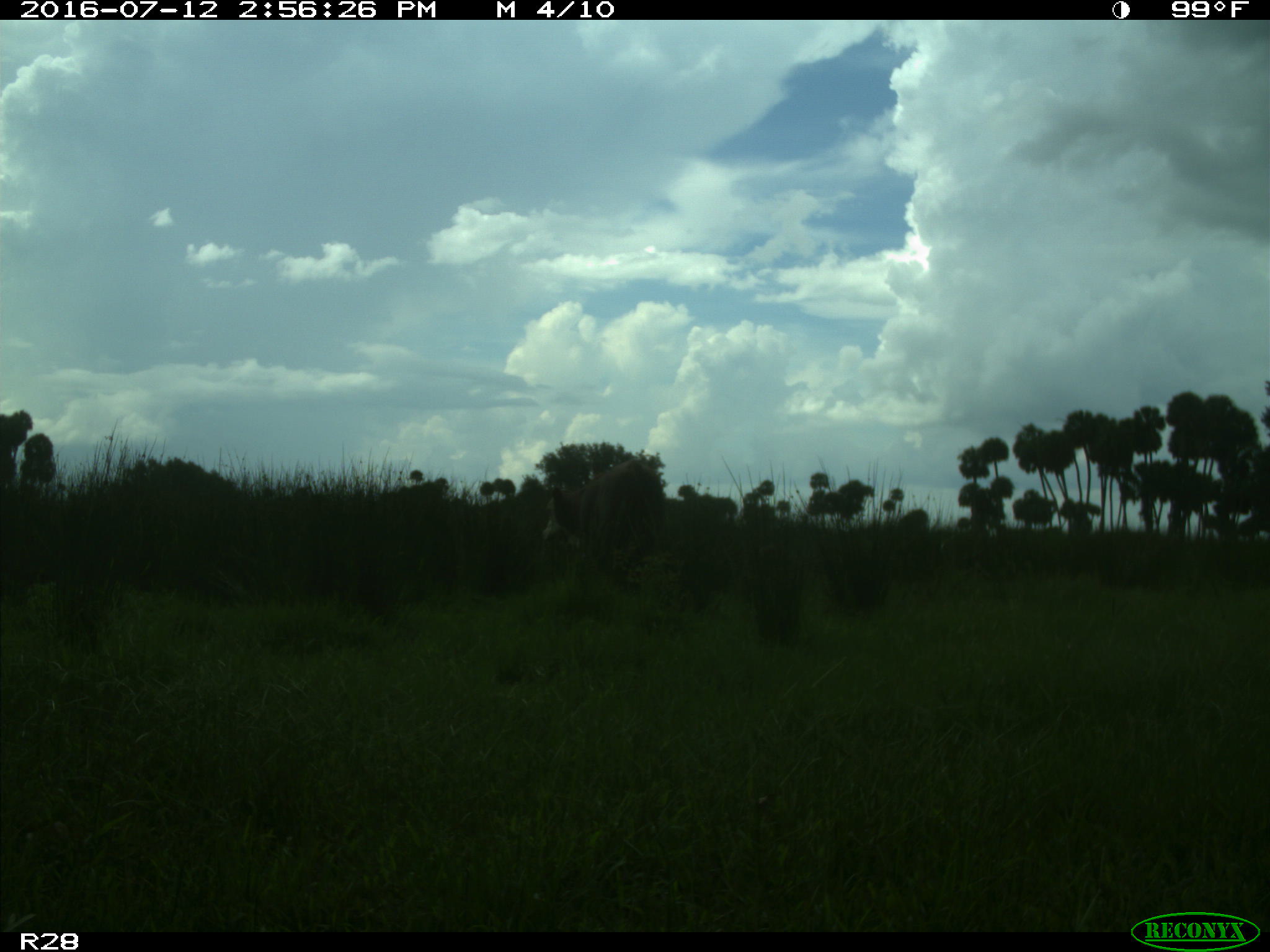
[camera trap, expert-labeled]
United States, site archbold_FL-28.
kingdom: Animalia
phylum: Chordata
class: Mammalia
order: Artiodactyla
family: Bovidae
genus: Bos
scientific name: Bos taurus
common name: domestic cow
Bos taurus (domestic cow).